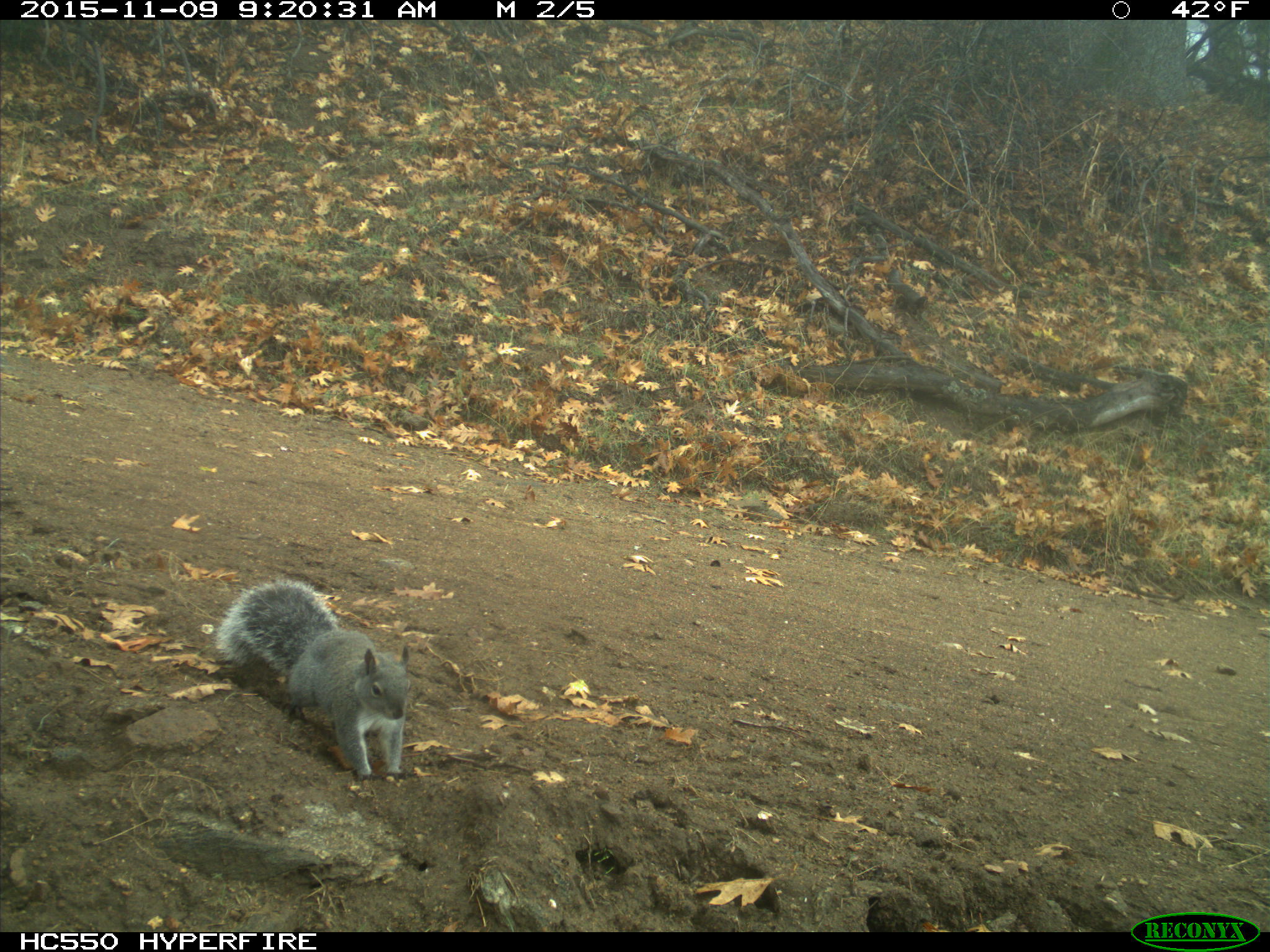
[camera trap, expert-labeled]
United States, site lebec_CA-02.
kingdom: Animalia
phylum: Chordata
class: Mammalia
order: Rodentia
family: Sciuridae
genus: Sciurus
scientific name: Sciurus carolinensis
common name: eastern gray squirrel